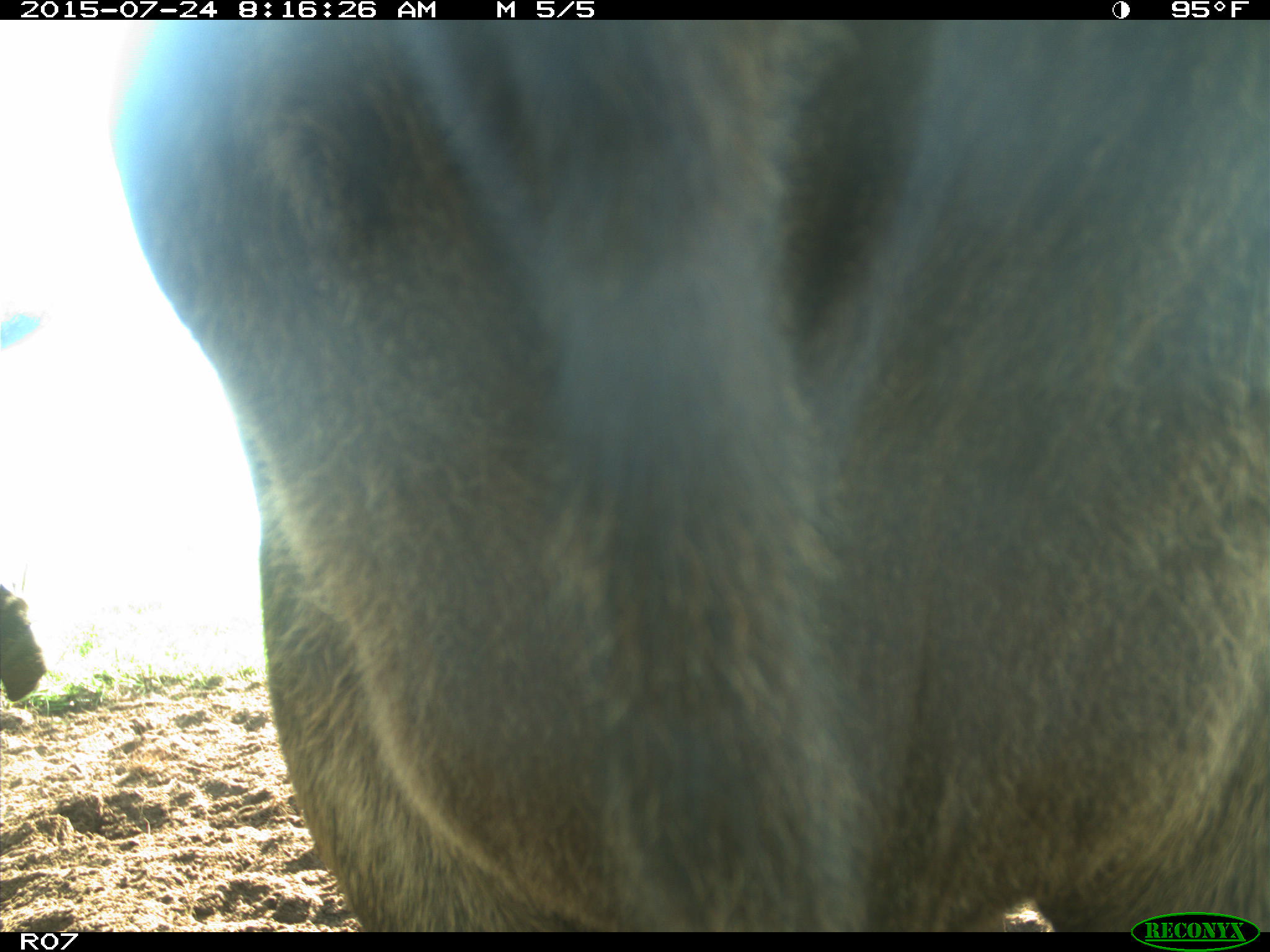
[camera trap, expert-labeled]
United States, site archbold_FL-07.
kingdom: Animalia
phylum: Chordata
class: Mammalia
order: Artiodactyla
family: Bovidae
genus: Bos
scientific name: Bos taurus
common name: domestic cow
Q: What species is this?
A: Bos taurus (domestic cow).